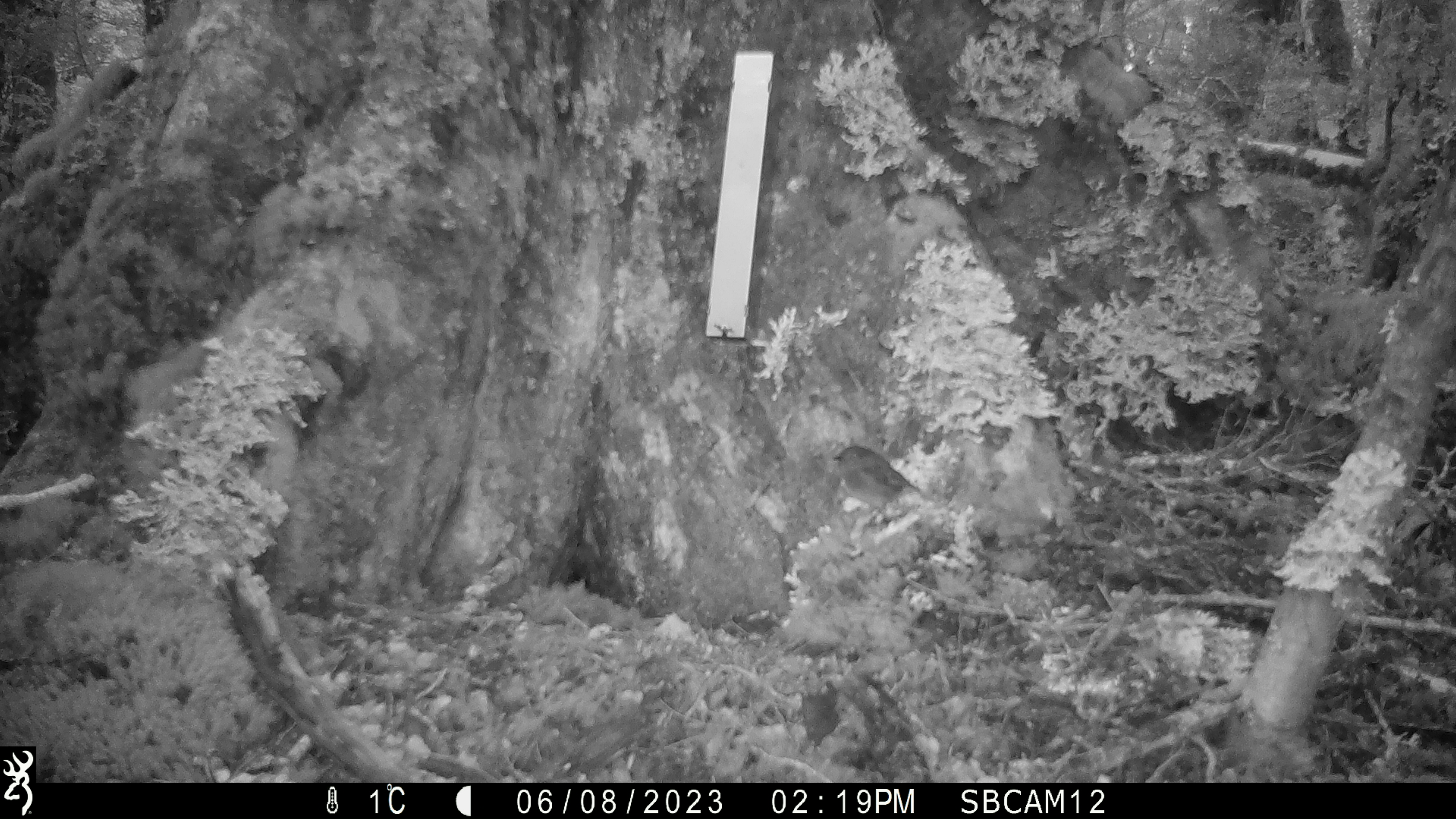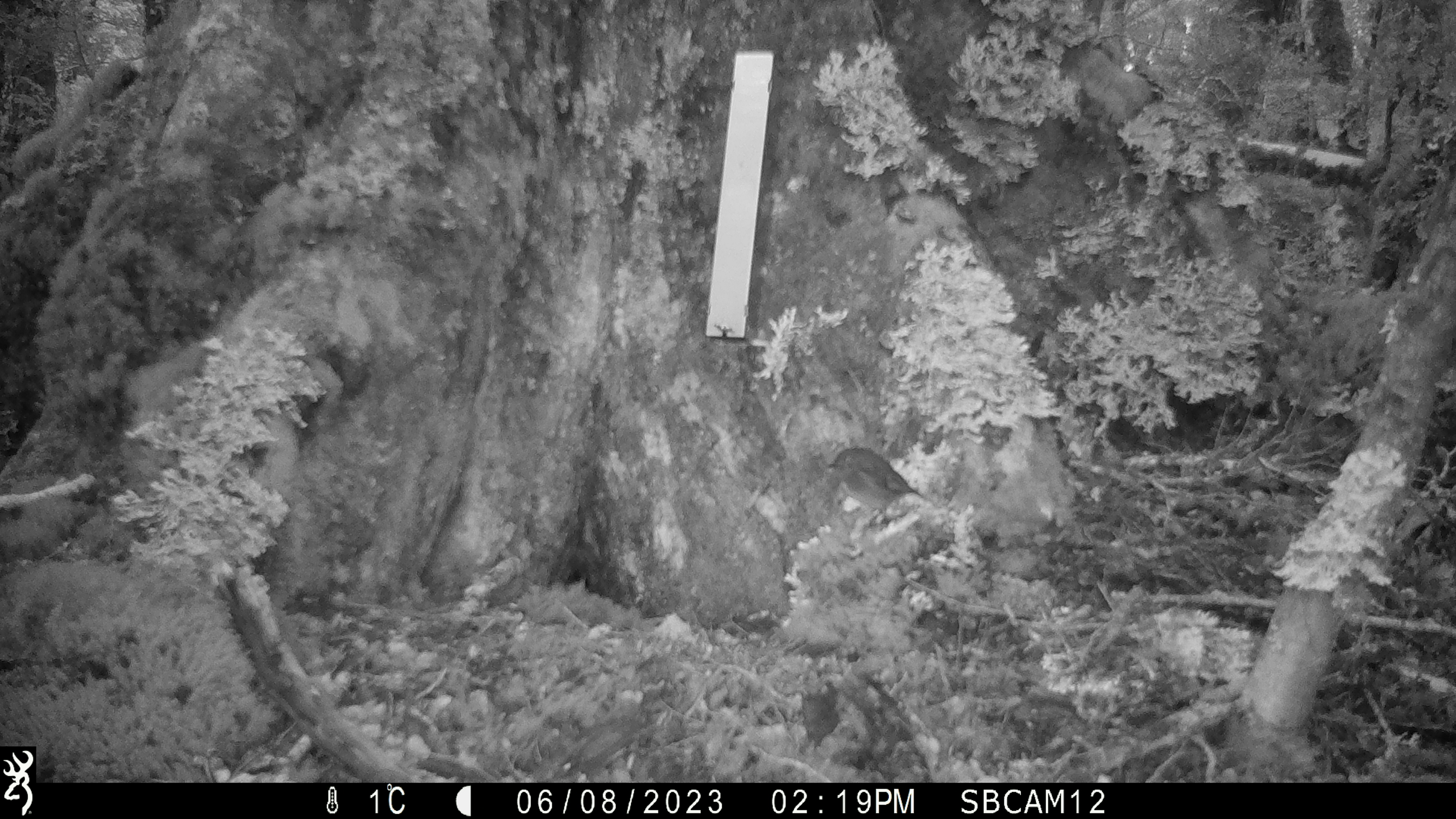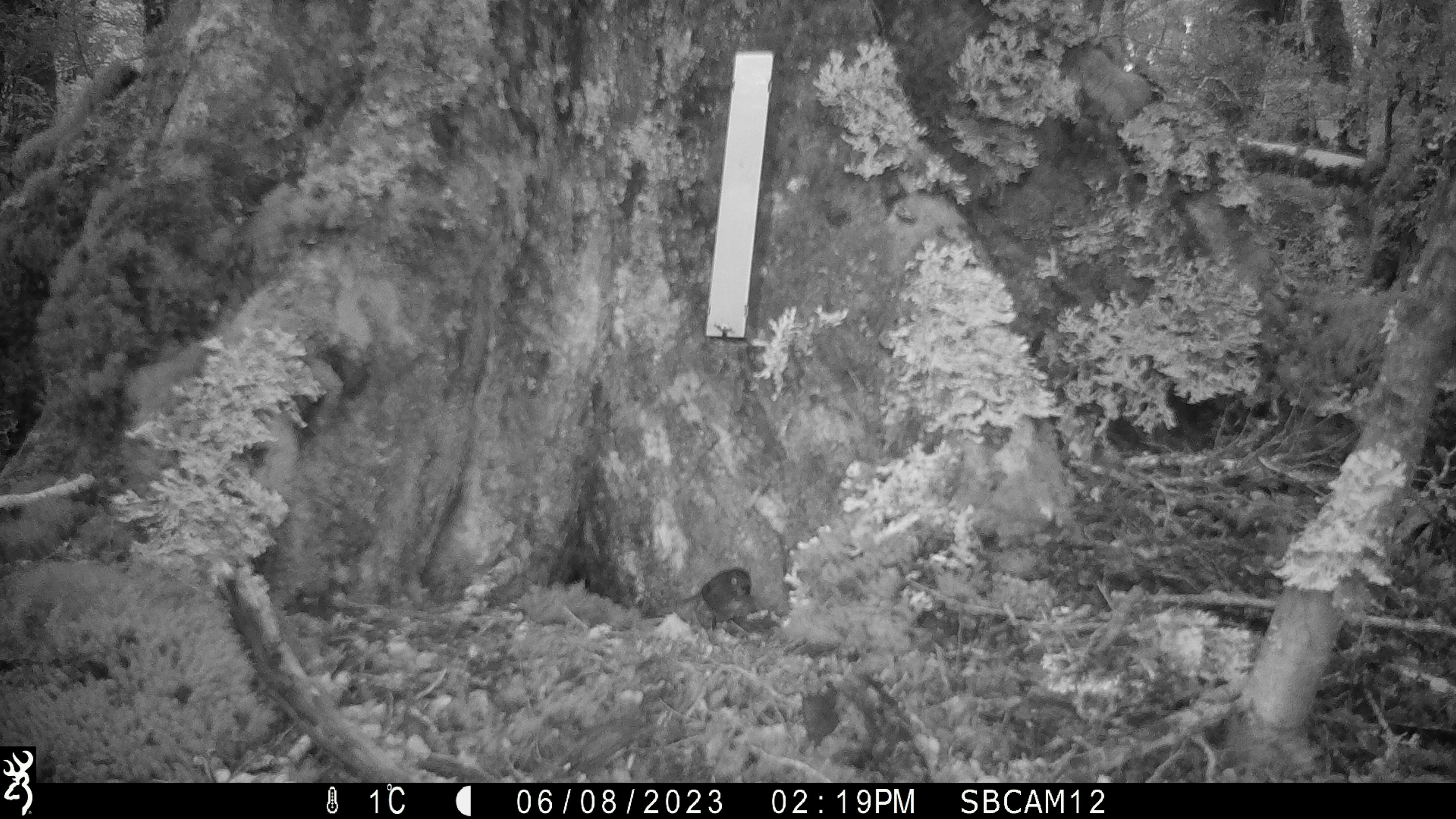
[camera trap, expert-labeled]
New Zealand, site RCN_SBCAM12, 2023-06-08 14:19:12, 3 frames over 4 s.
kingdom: Animalia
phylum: Chordata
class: Aves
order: Passeriformes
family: Petroicidae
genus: Petroica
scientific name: Petroica australis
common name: new zealand robin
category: robin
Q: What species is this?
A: Robin (new zealand robin) (Petroica australis).